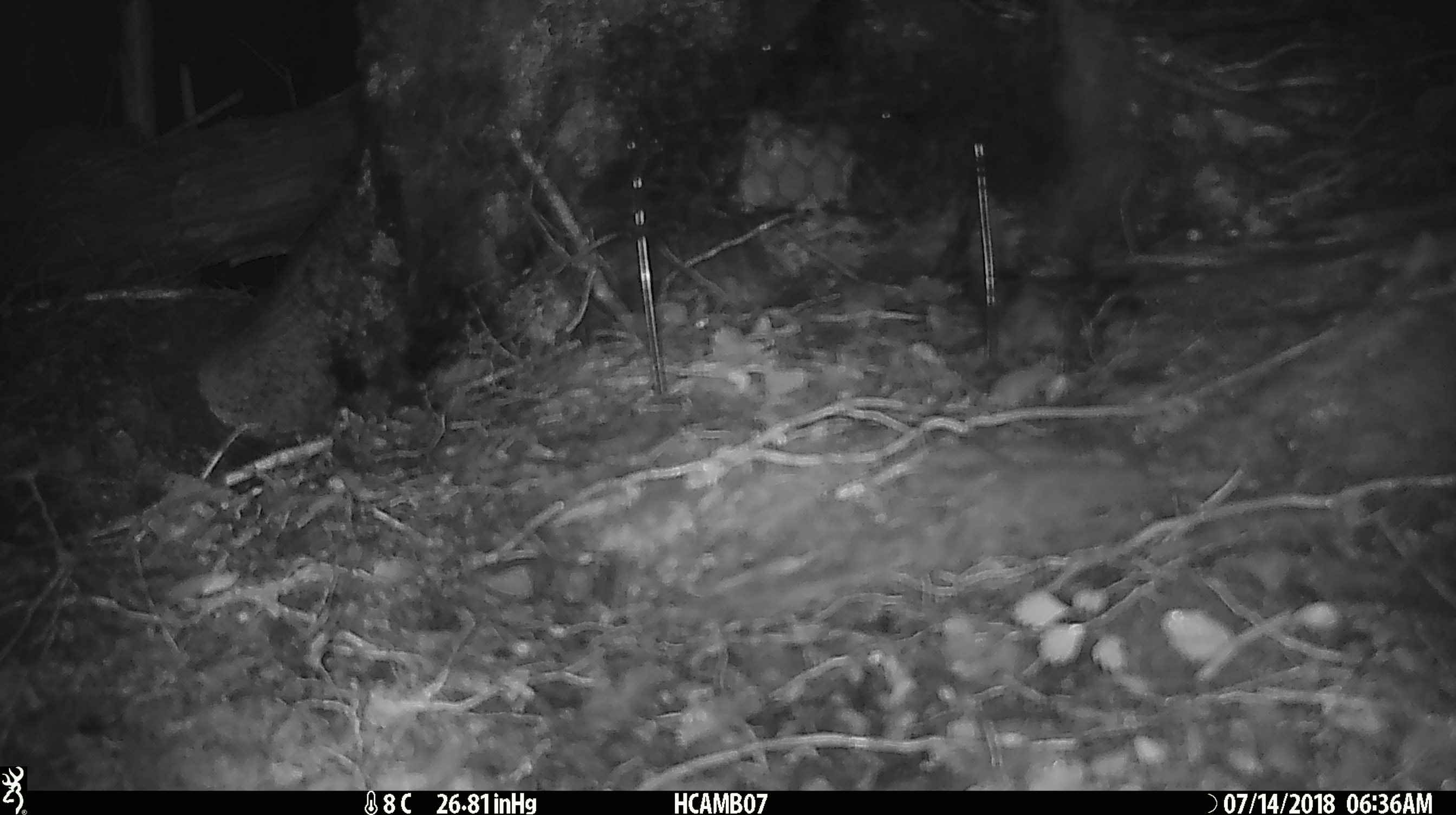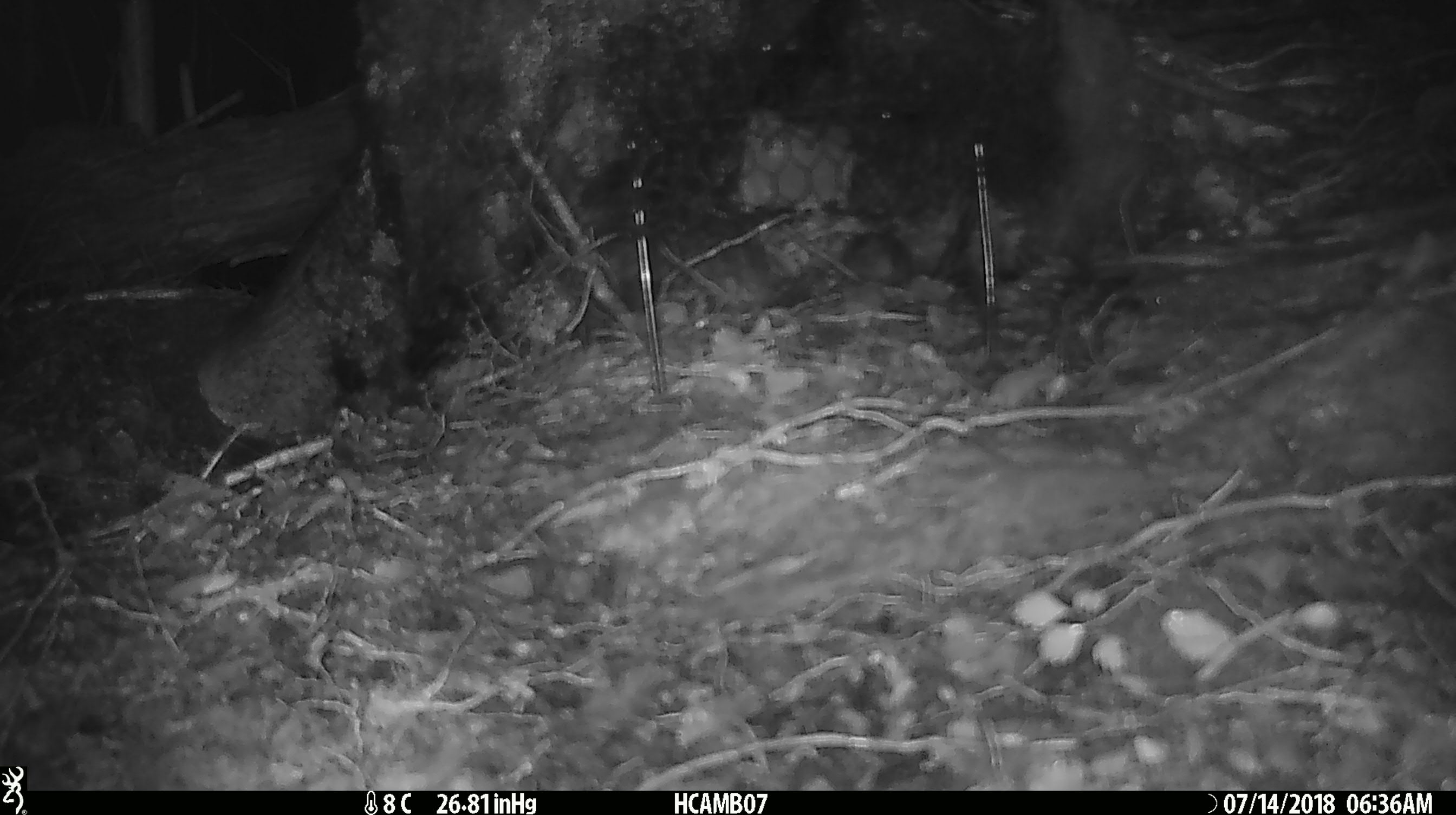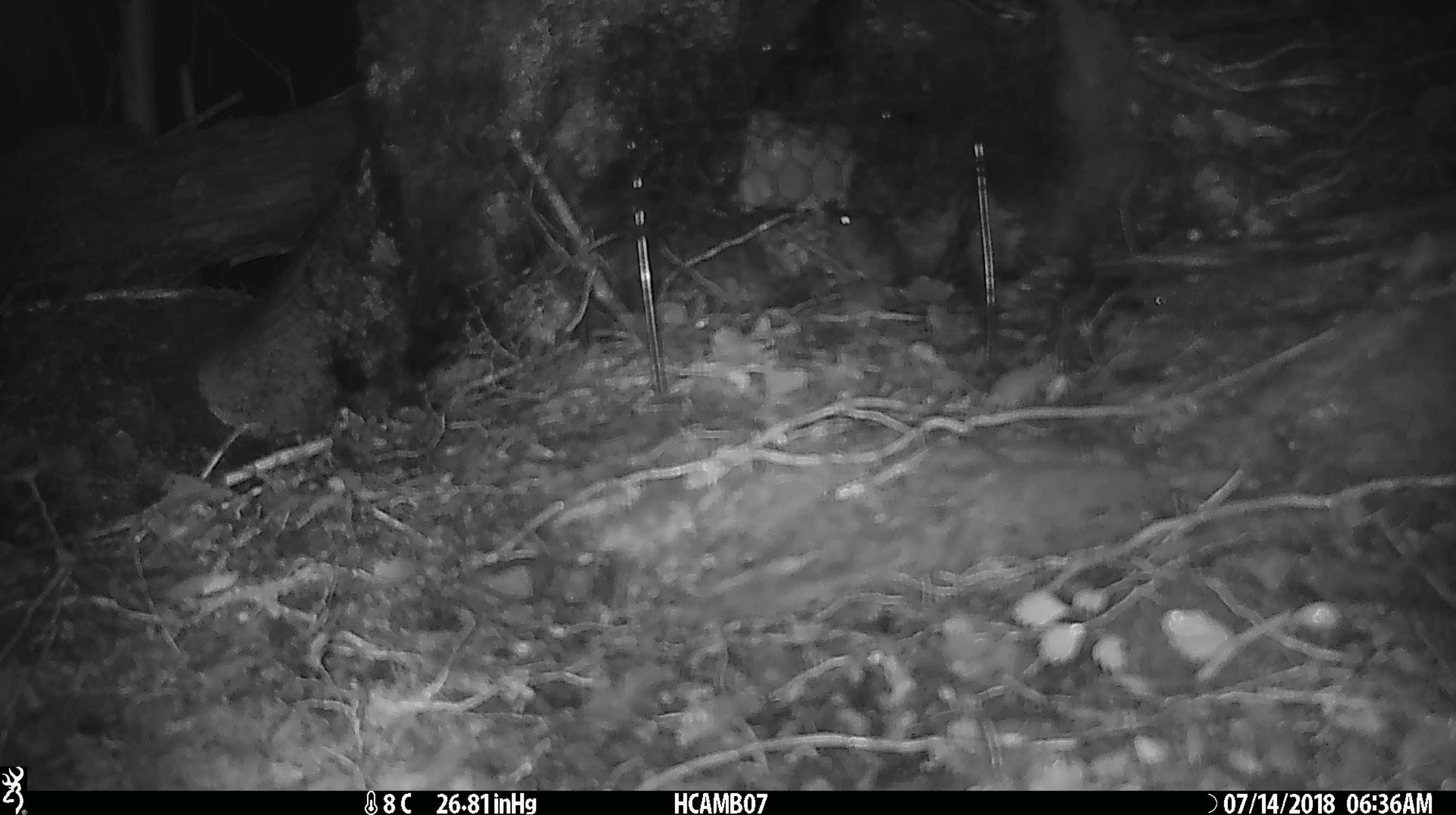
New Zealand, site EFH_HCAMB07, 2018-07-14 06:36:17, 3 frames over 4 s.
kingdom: Animalia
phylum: Chordata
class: Mammalia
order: Rodentia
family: Muridae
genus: Mus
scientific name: Mus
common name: mouse